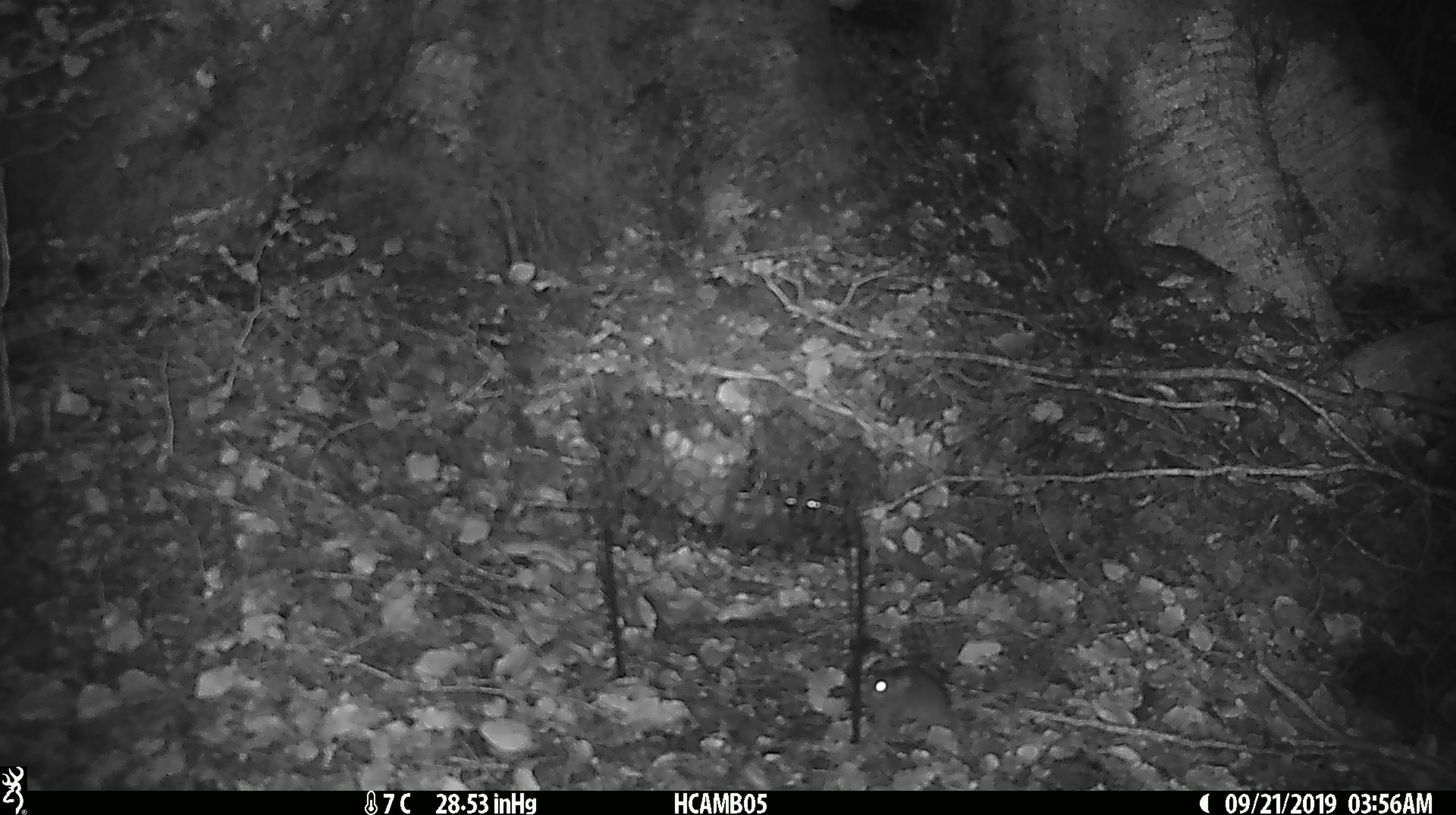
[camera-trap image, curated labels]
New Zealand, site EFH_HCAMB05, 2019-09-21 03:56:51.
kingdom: Animalia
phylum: Chordata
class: Mammalia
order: Rodentia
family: Muridae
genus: Mus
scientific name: Mus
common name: mouse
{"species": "mouse (Mus)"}